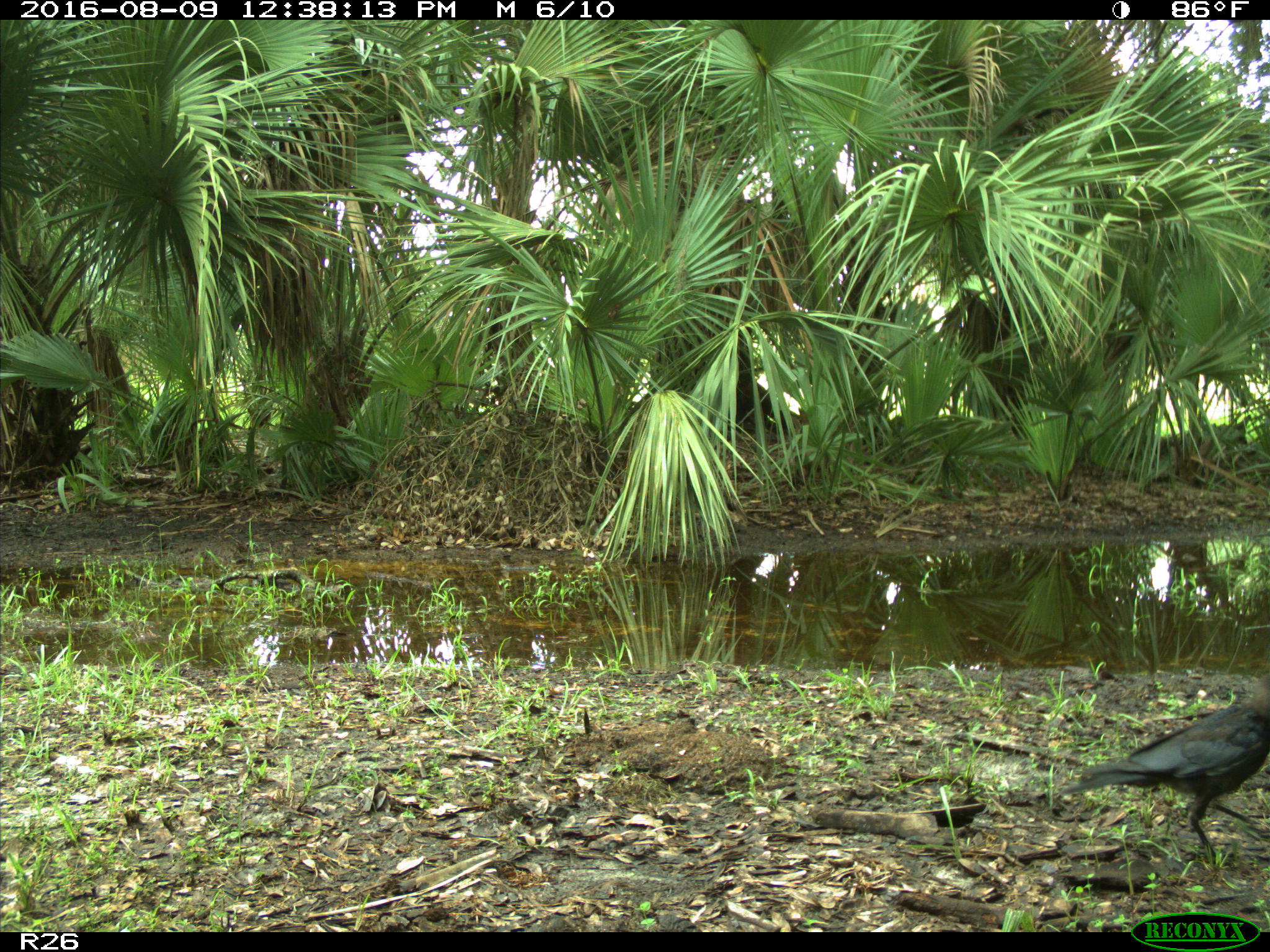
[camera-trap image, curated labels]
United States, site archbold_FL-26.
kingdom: Animalia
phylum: Chordata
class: Aves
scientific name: Aves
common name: birds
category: unidentified bird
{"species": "unidentified bird (birds) (Aves)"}